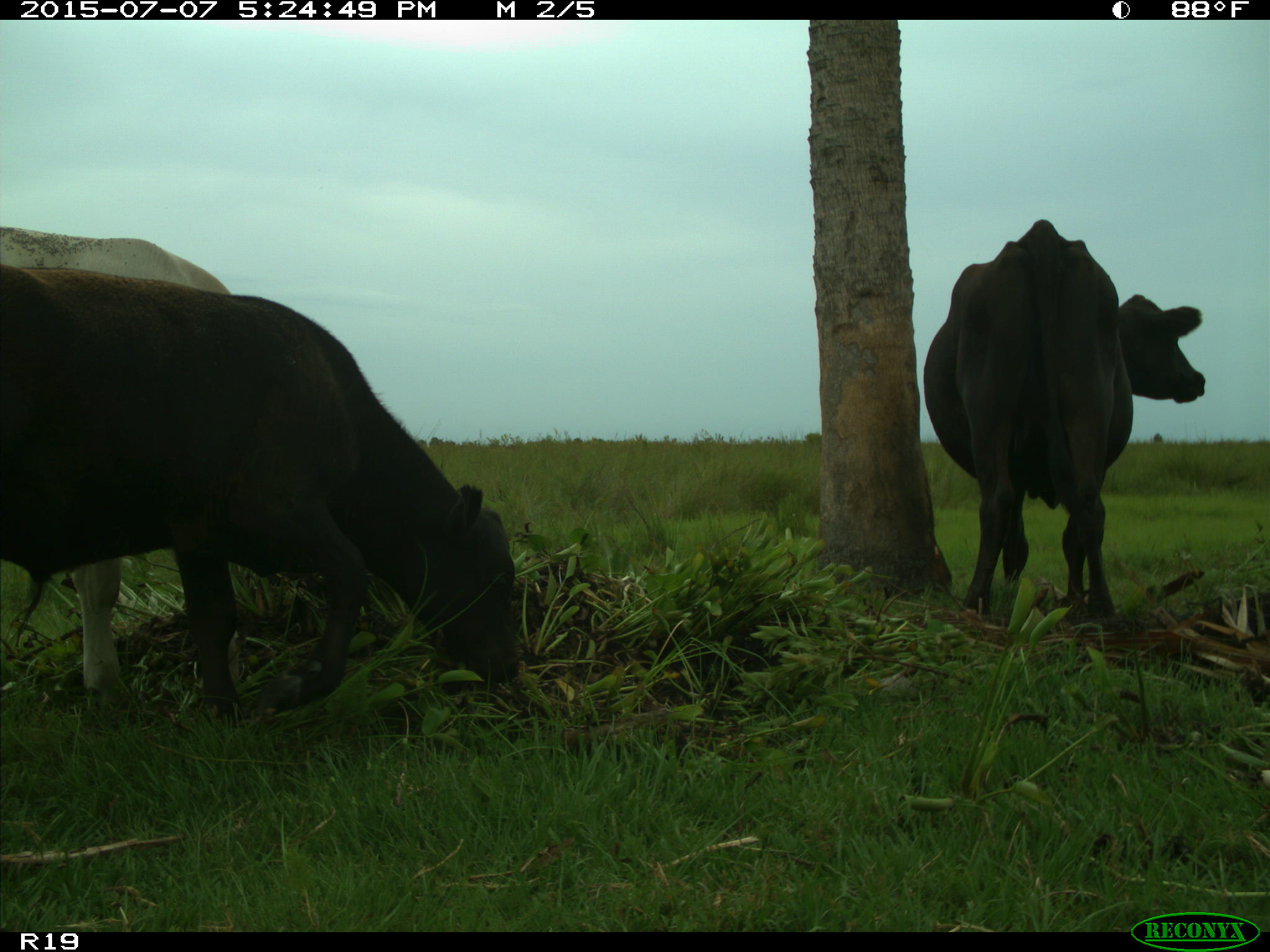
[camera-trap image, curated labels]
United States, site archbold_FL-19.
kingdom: Animalia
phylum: Chordata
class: Mammalia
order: Artiodactyla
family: Bovidae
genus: Bos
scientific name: Bos taurus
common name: domestic cow